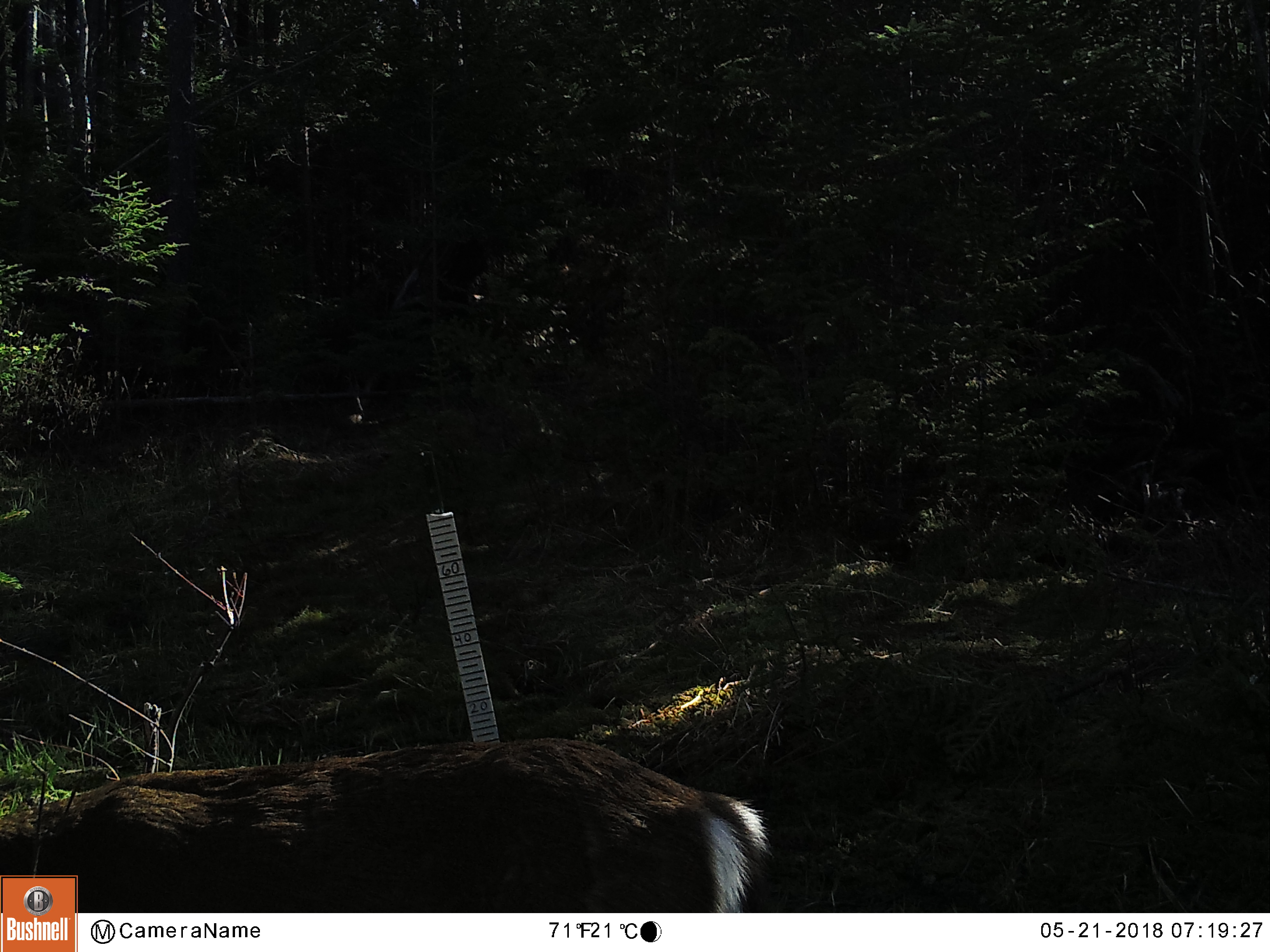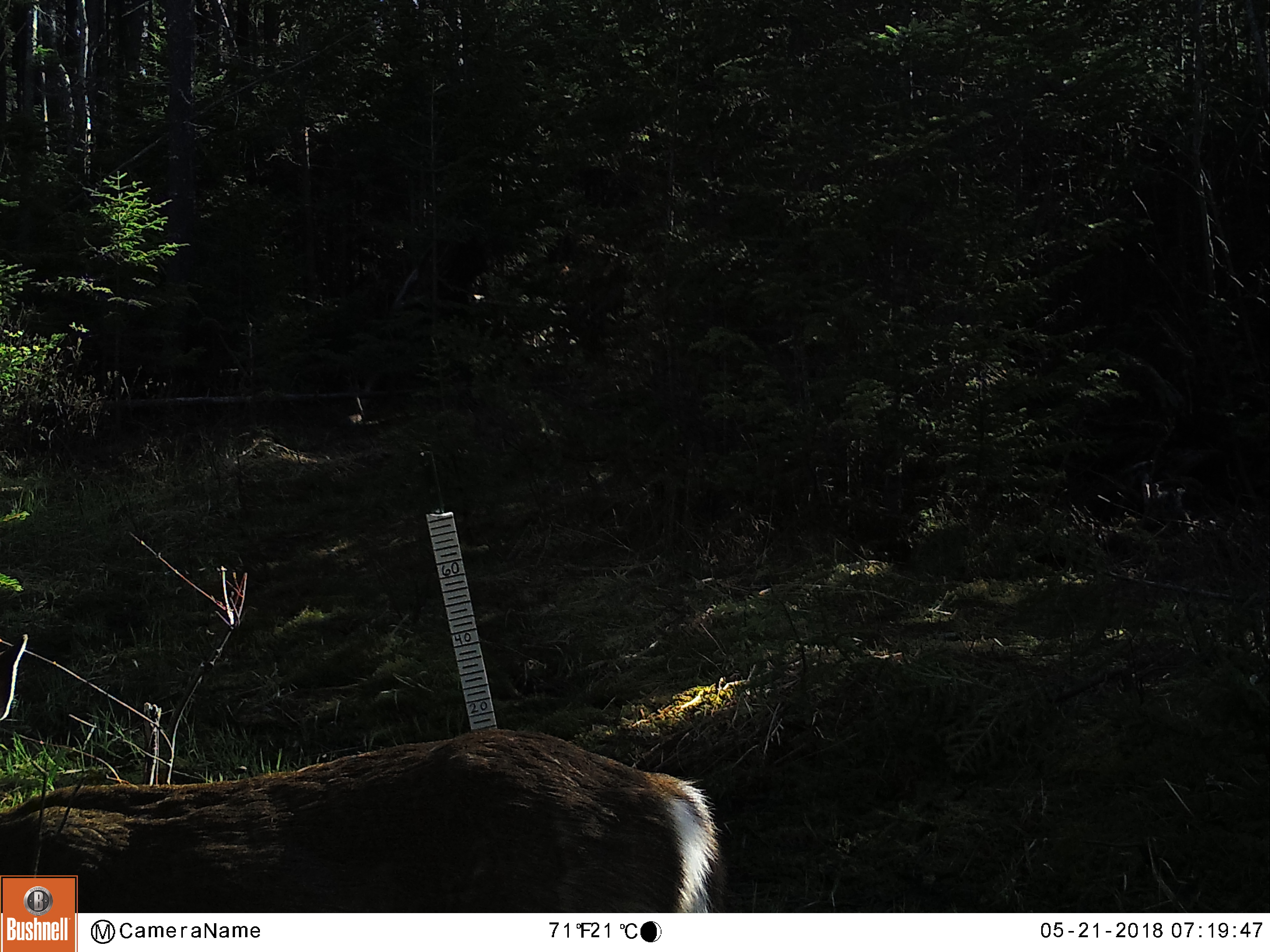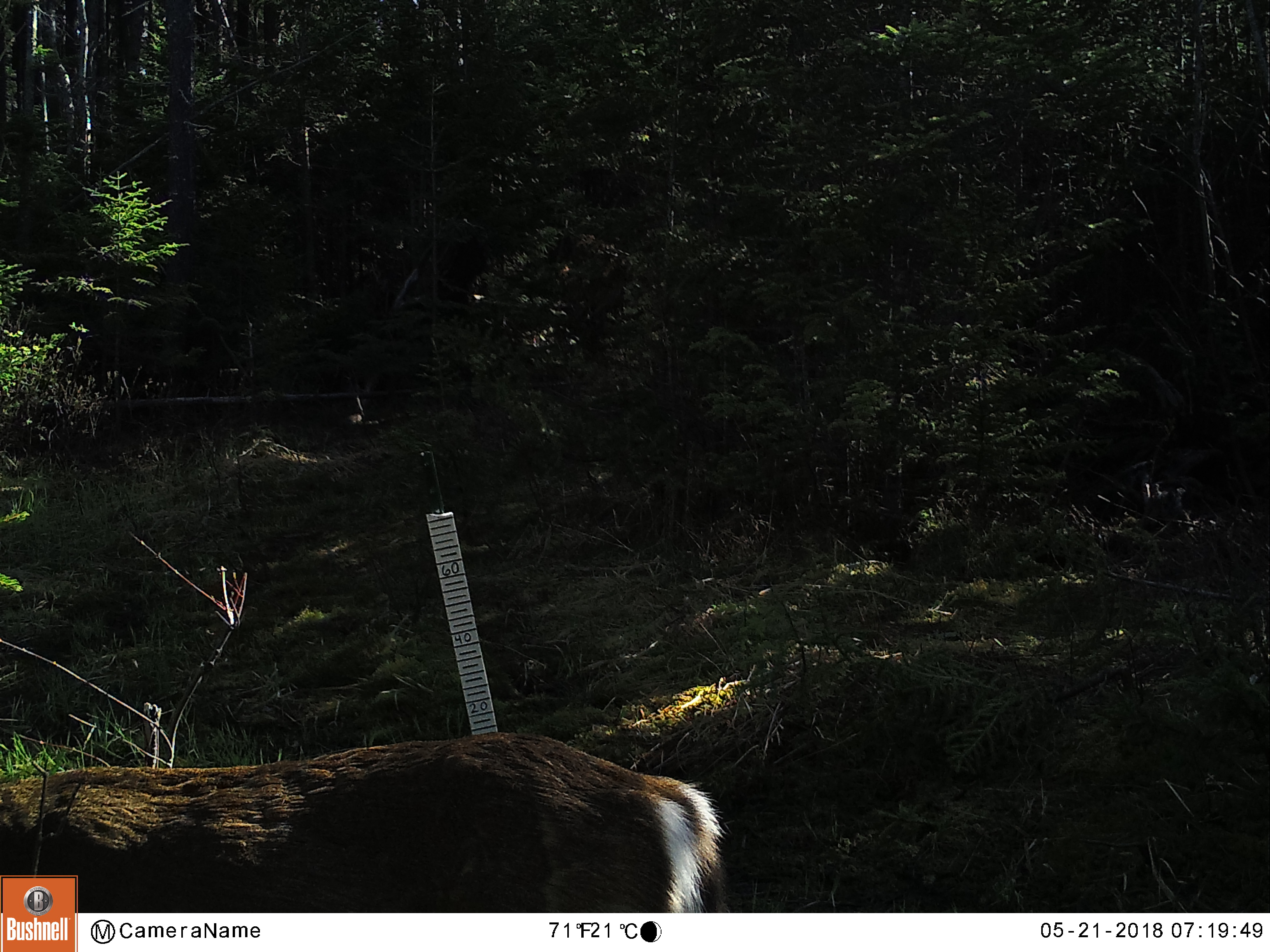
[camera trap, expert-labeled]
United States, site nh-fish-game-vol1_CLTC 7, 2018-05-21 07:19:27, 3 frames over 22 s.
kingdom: Animalia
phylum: Chordata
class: Mammalia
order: Artiodactyla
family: Cervidae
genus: Odocoileus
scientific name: Odocoileus virginianus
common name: white-tailed deer